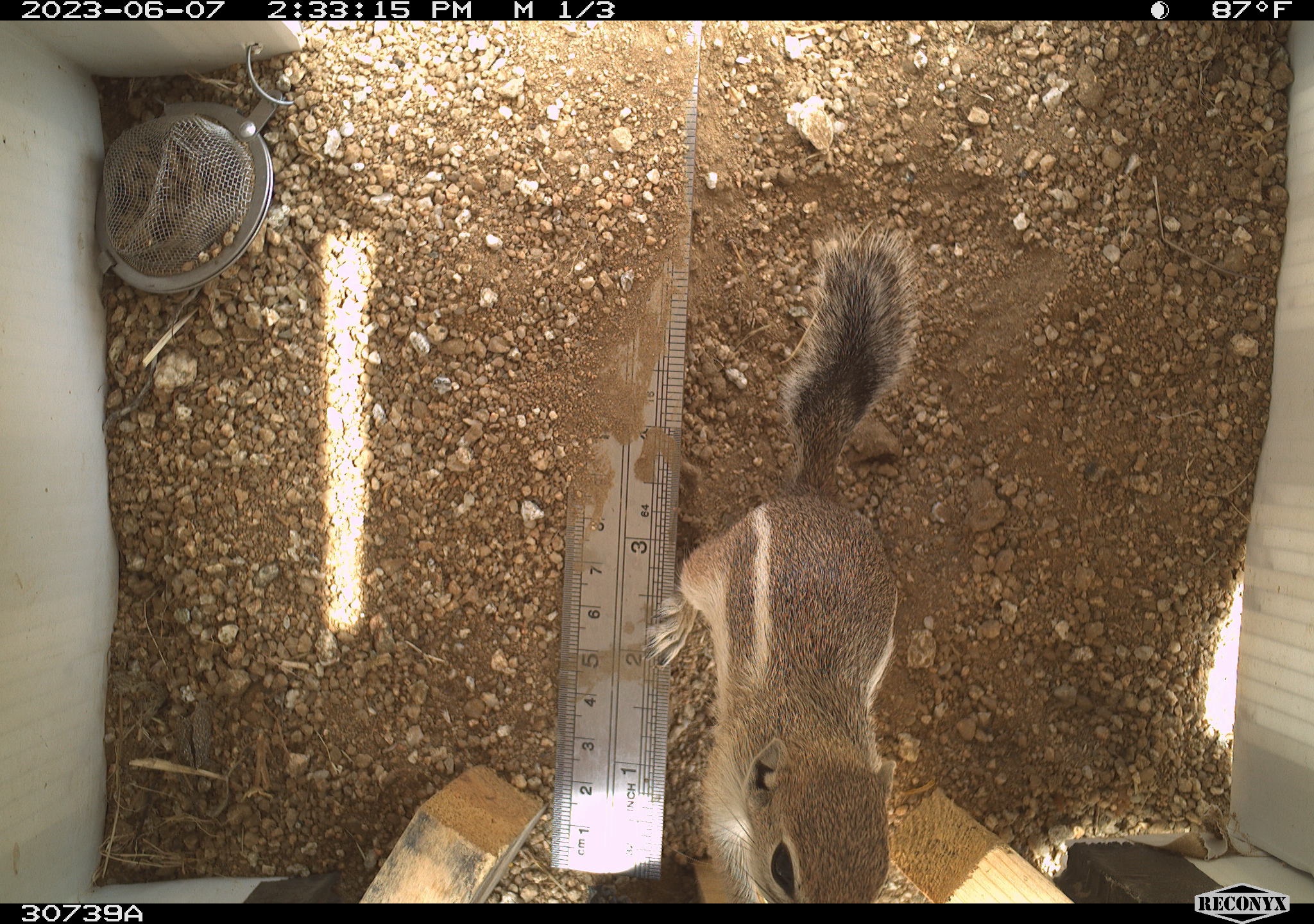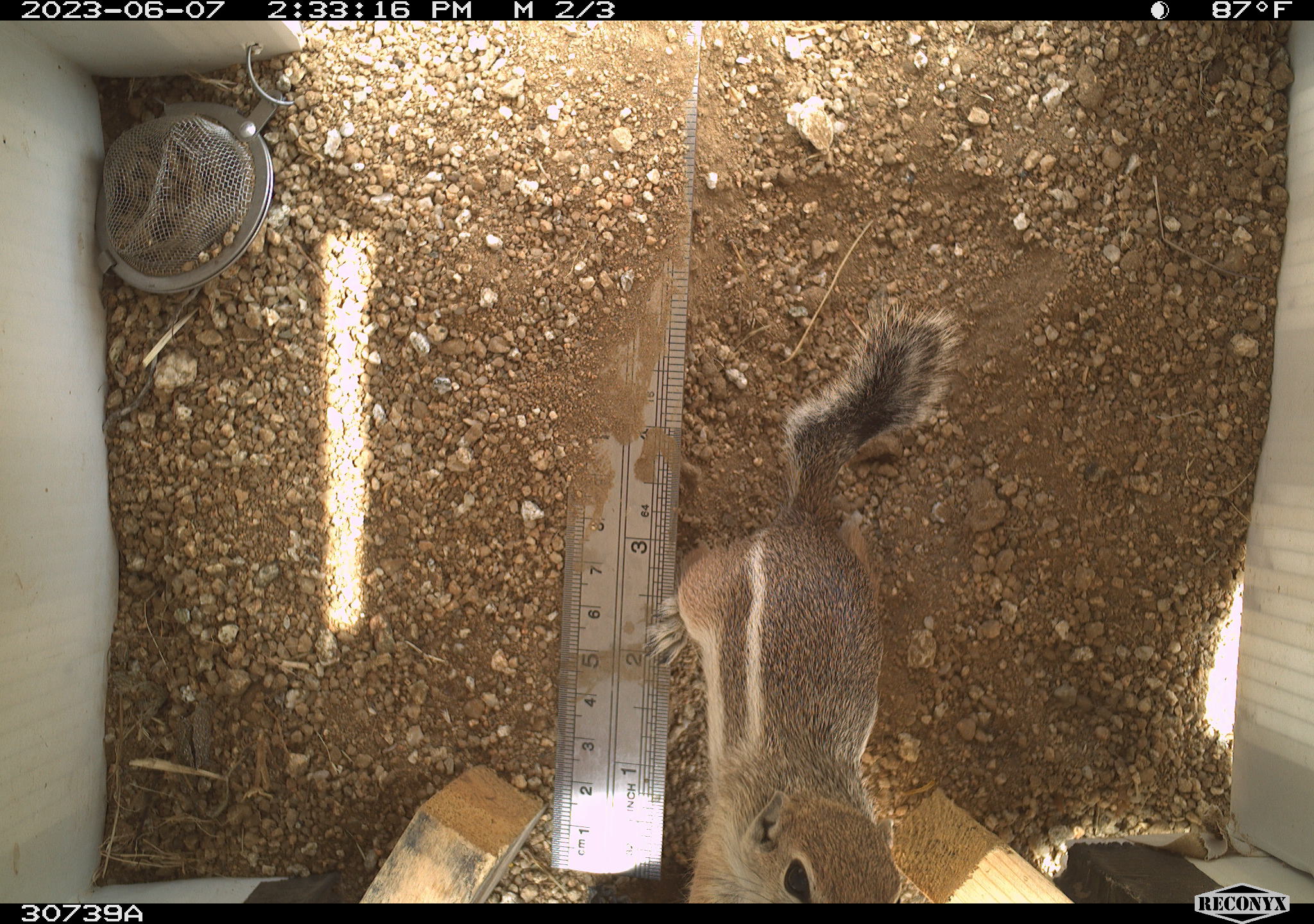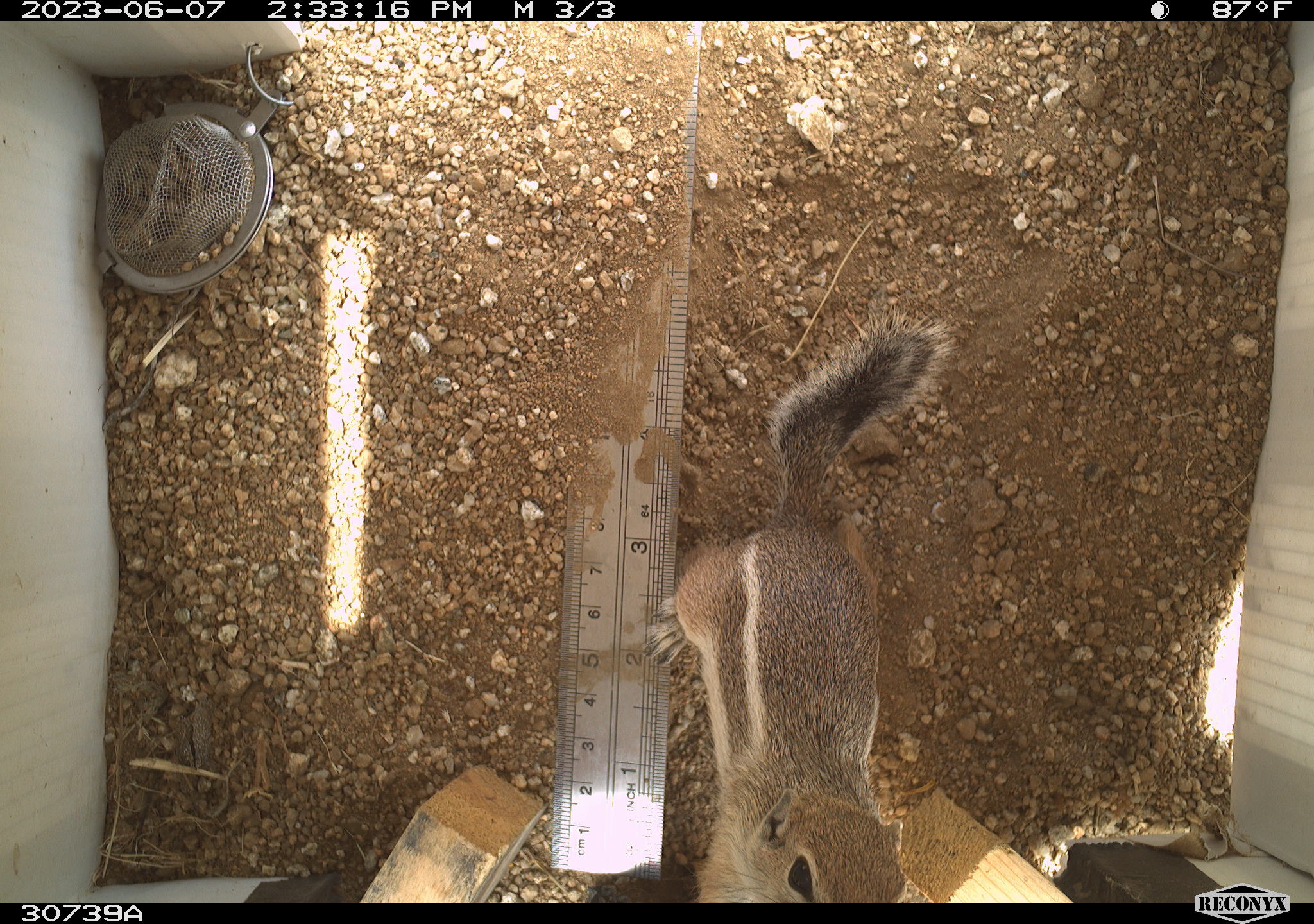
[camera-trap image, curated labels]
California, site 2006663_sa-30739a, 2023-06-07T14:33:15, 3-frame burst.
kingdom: Animalia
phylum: Chordata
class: Mammalia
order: Rodentia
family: Sciuridae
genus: Ammospermophilus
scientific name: Ammospermophilus leucurus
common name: white-tailed antelope squirrel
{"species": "white-tailed antelope squirrel (Ammospermophilus leucurus)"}